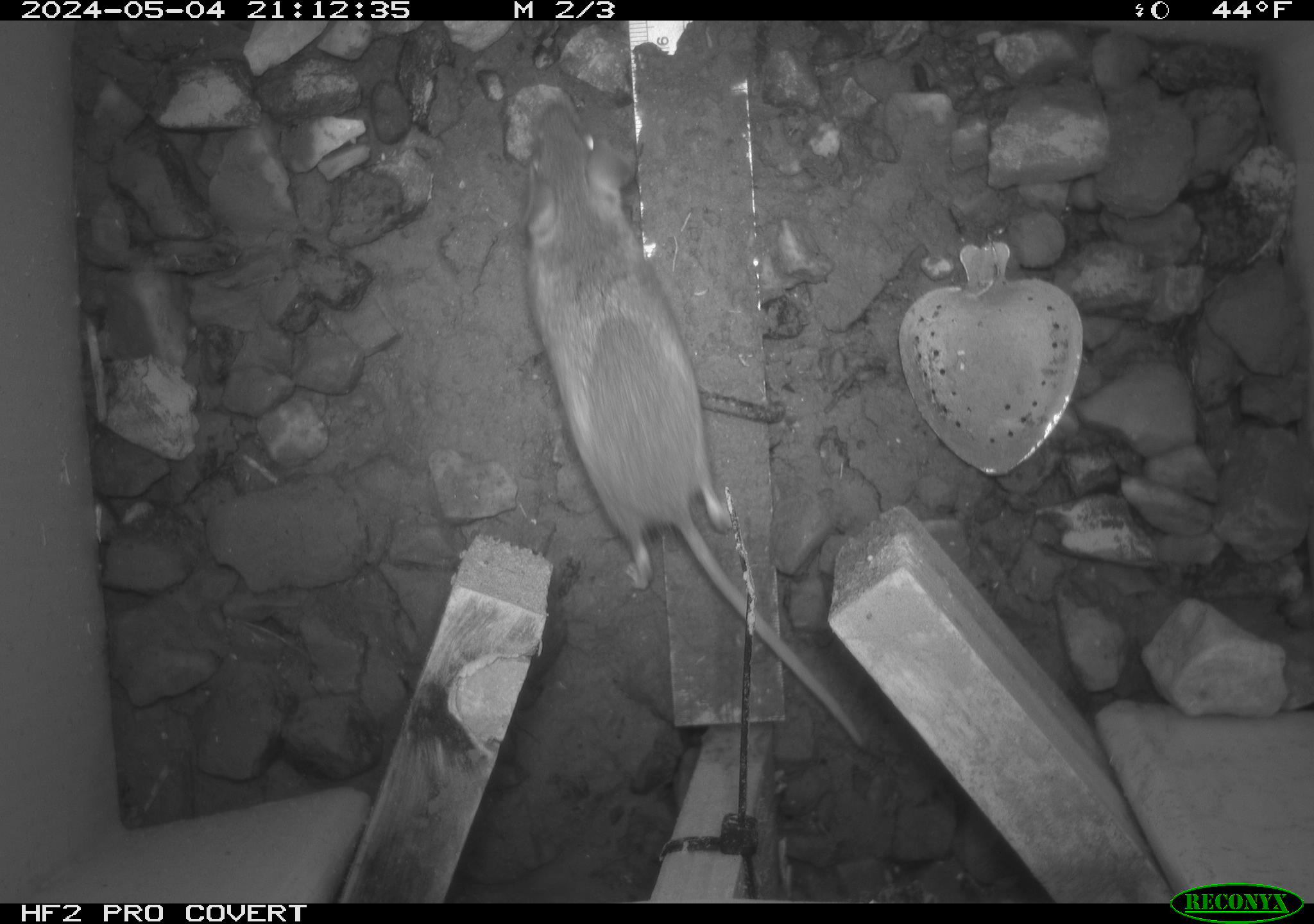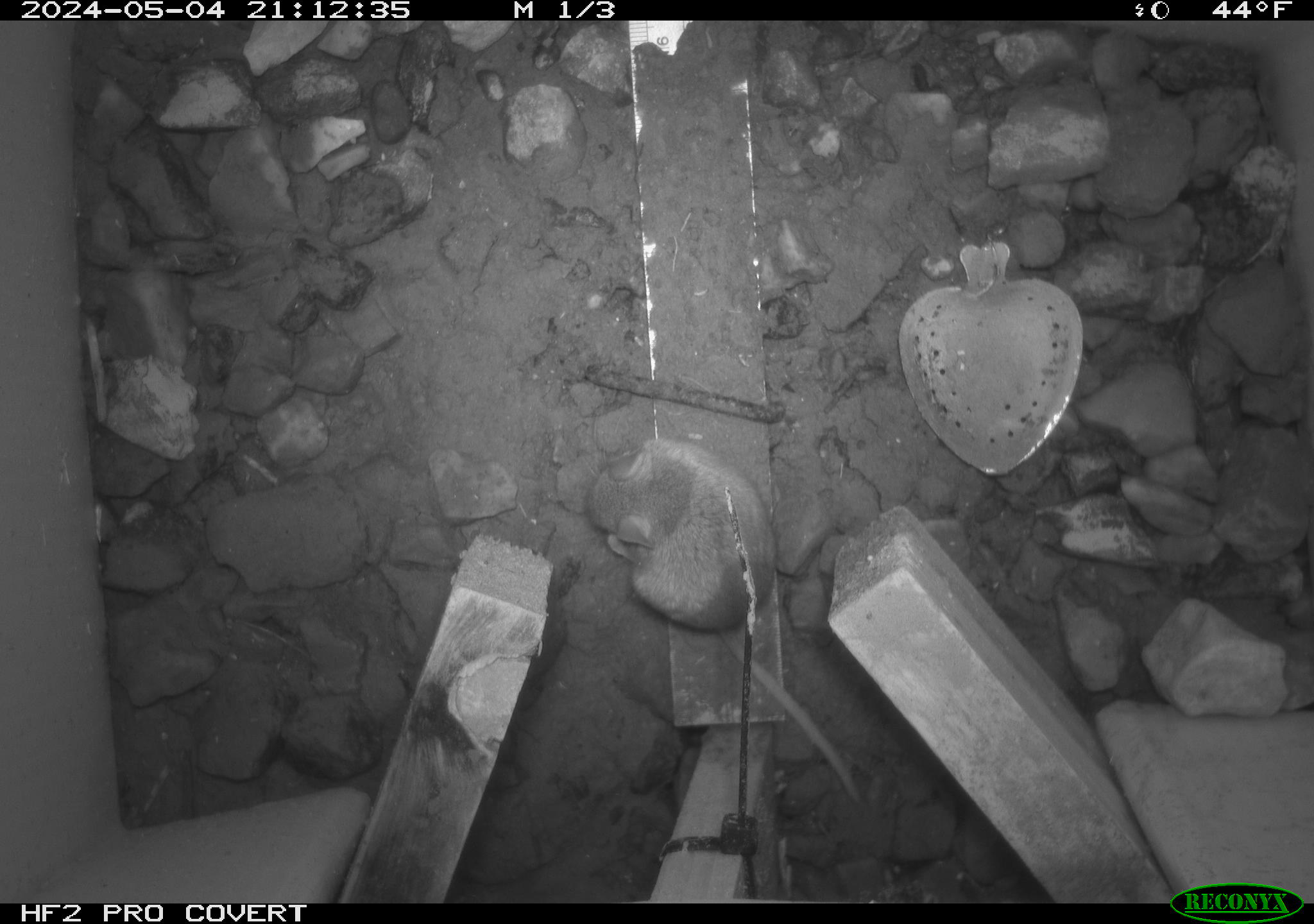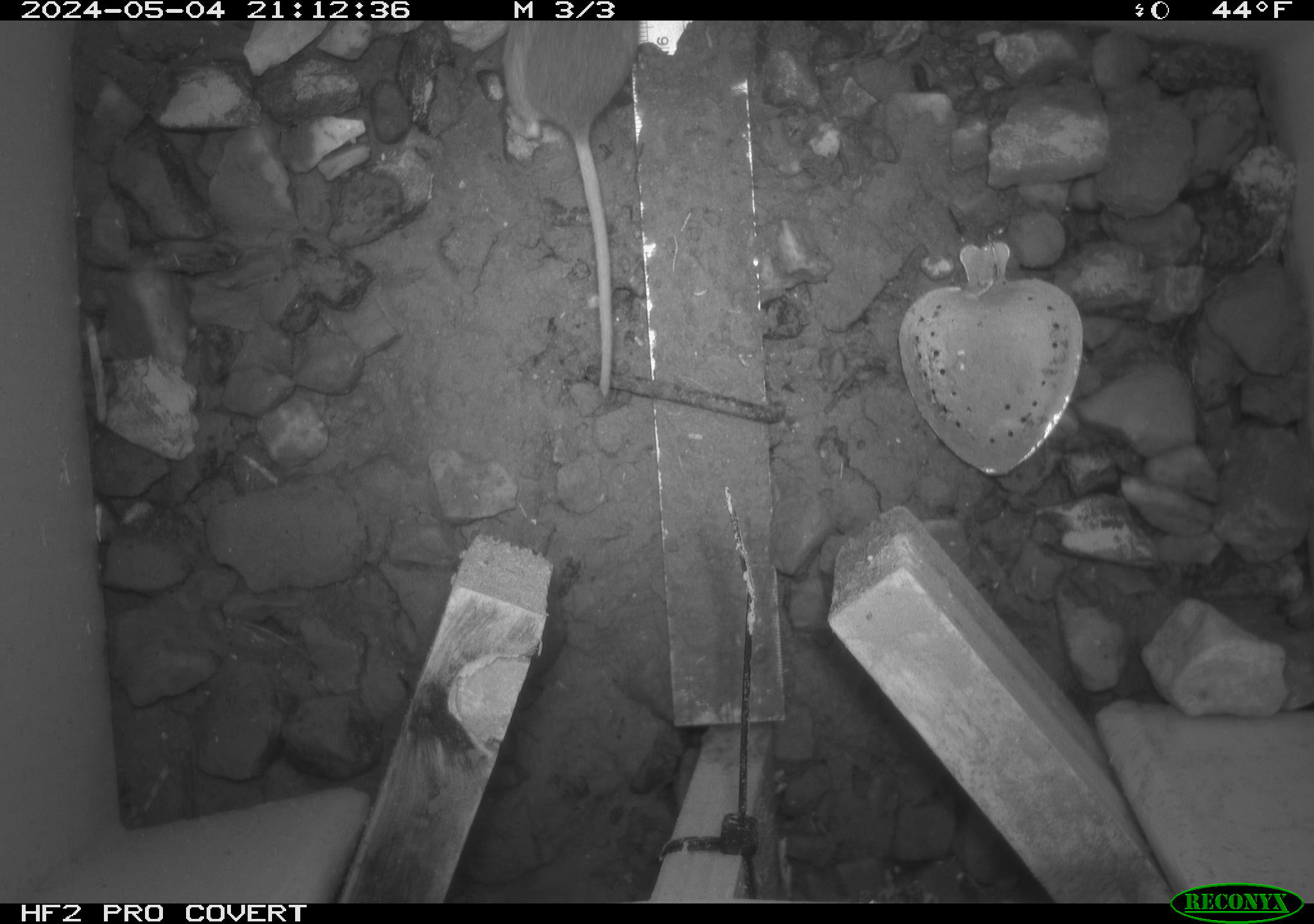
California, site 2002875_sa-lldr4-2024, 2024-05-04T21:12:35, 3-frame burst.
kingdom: Animalia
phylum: Chordata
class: Mammalia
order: Rodentia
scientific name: Rodentia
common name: mouse species